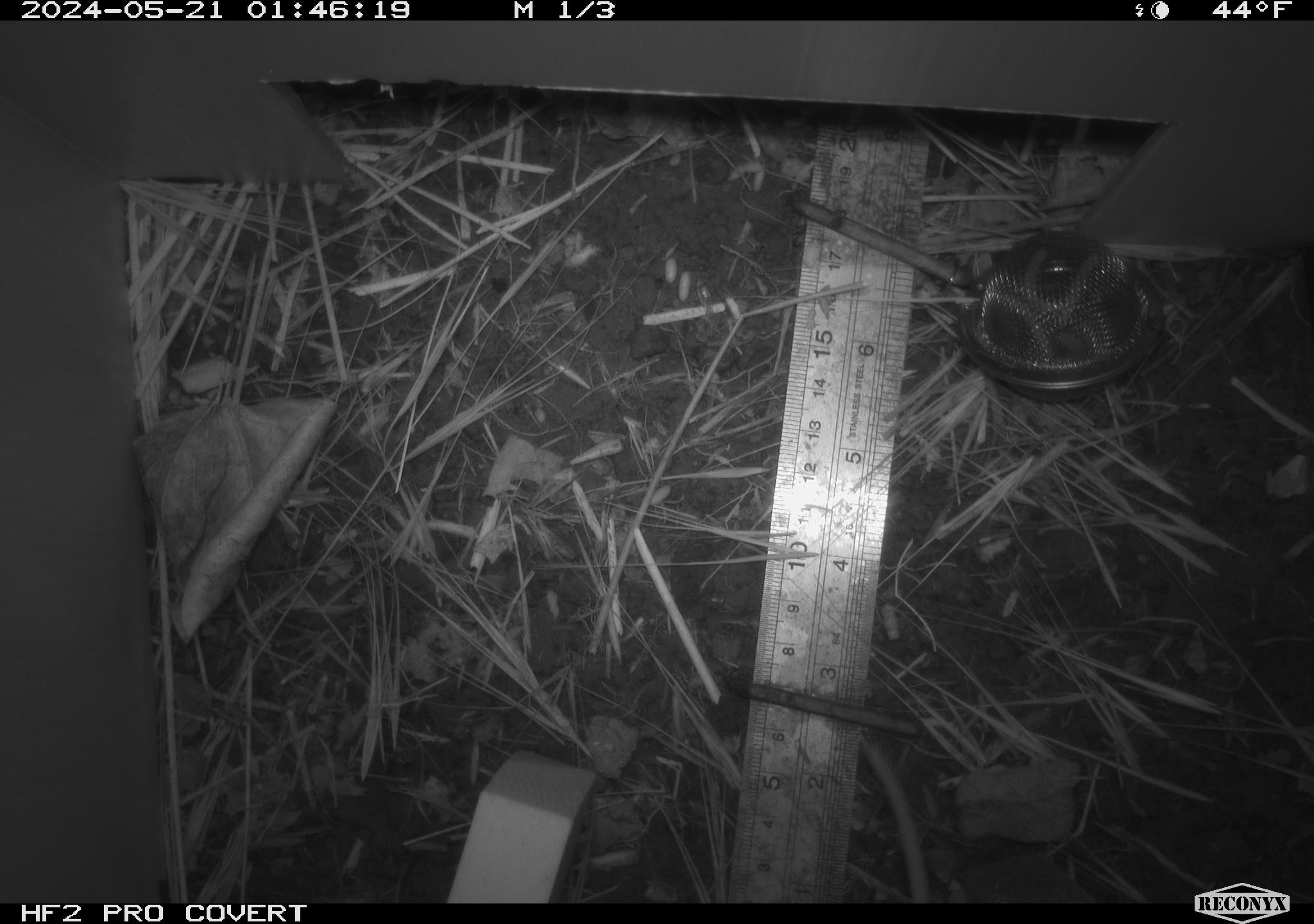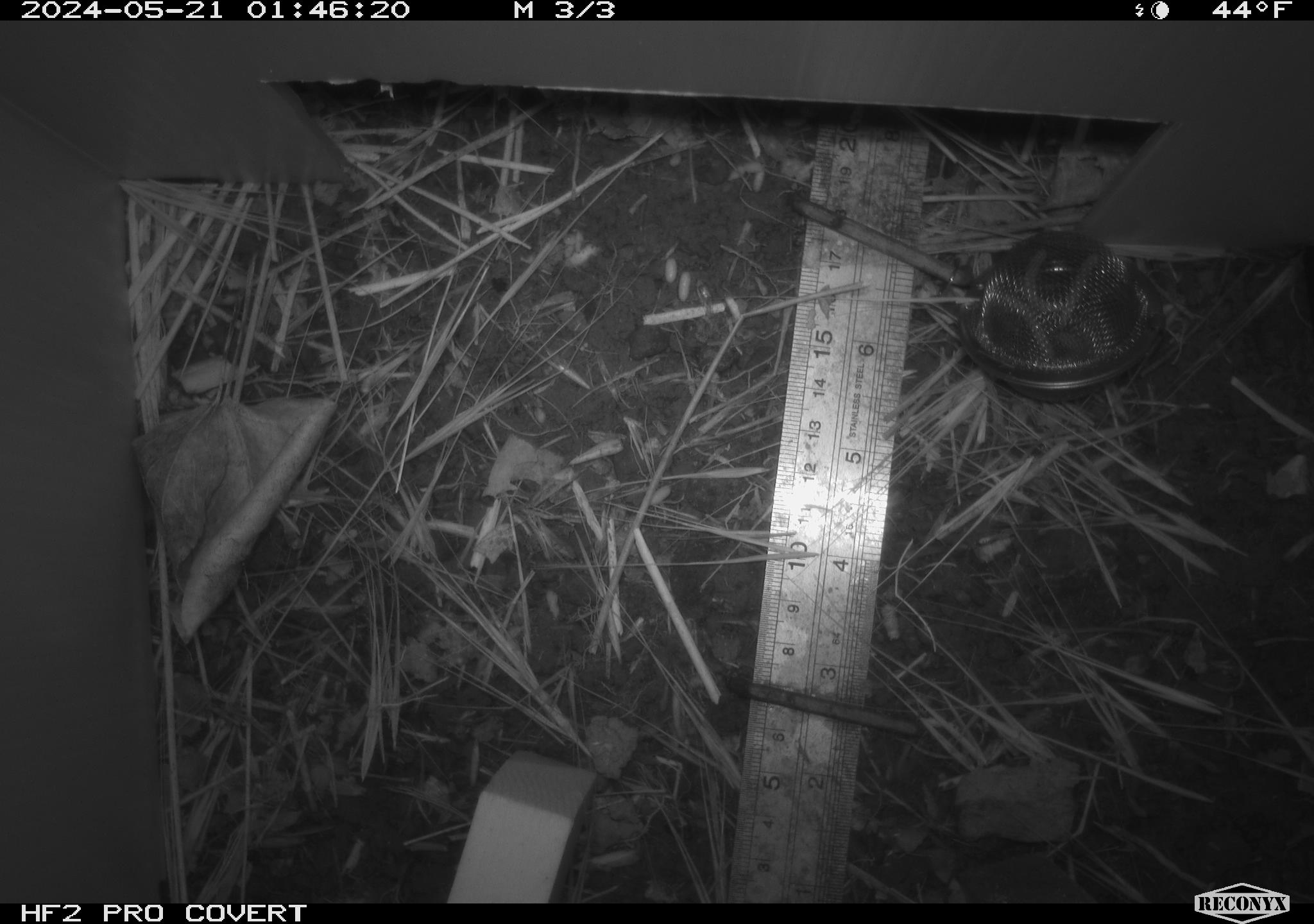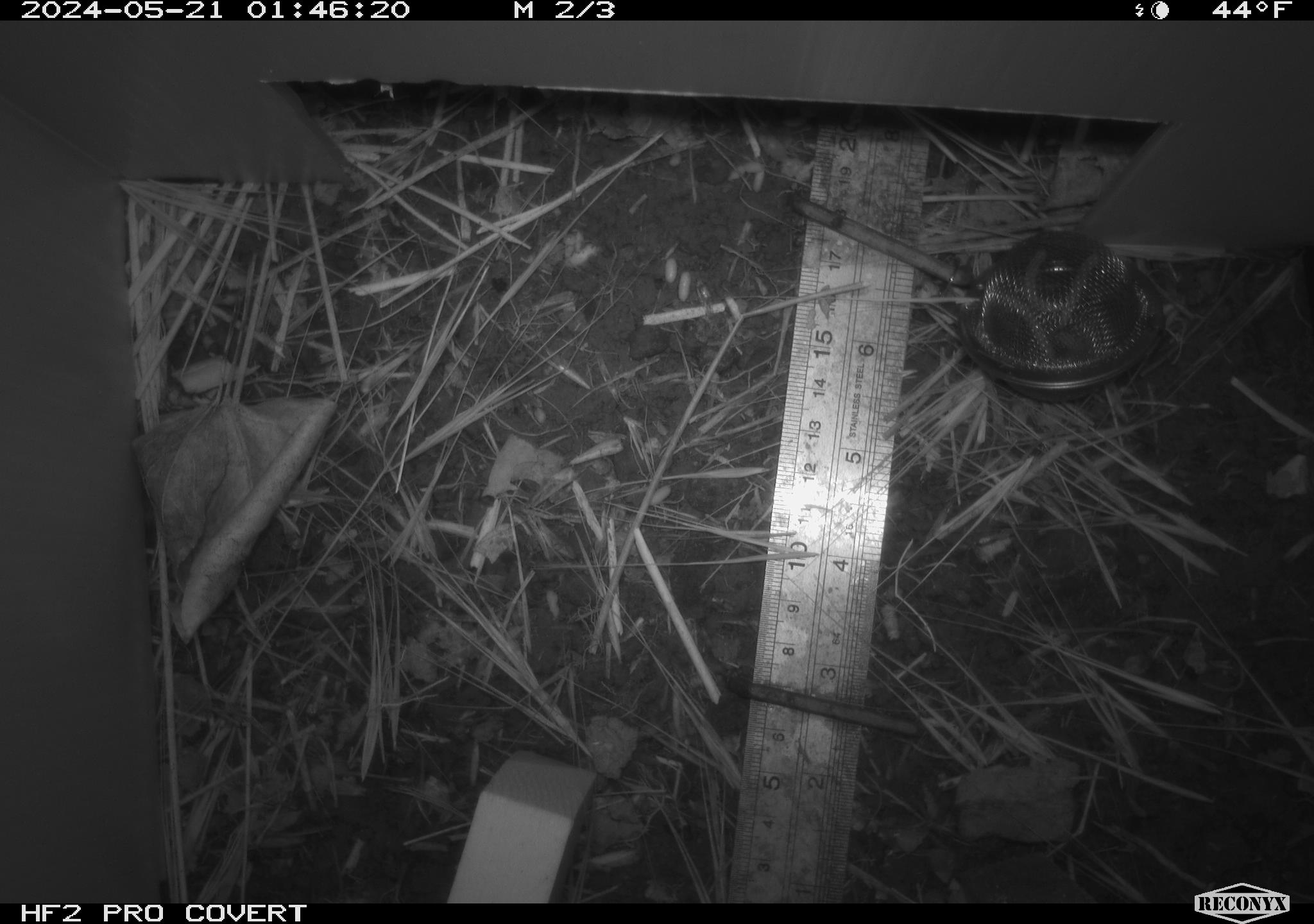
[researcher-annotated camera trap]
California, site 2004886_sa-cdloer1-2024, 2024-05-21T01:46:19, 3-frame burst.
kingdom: Animalia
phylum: Chordata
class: Mammalia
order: Rodentia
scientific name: Rodentia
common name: mouse species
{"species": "mouse species (Rodentia)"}